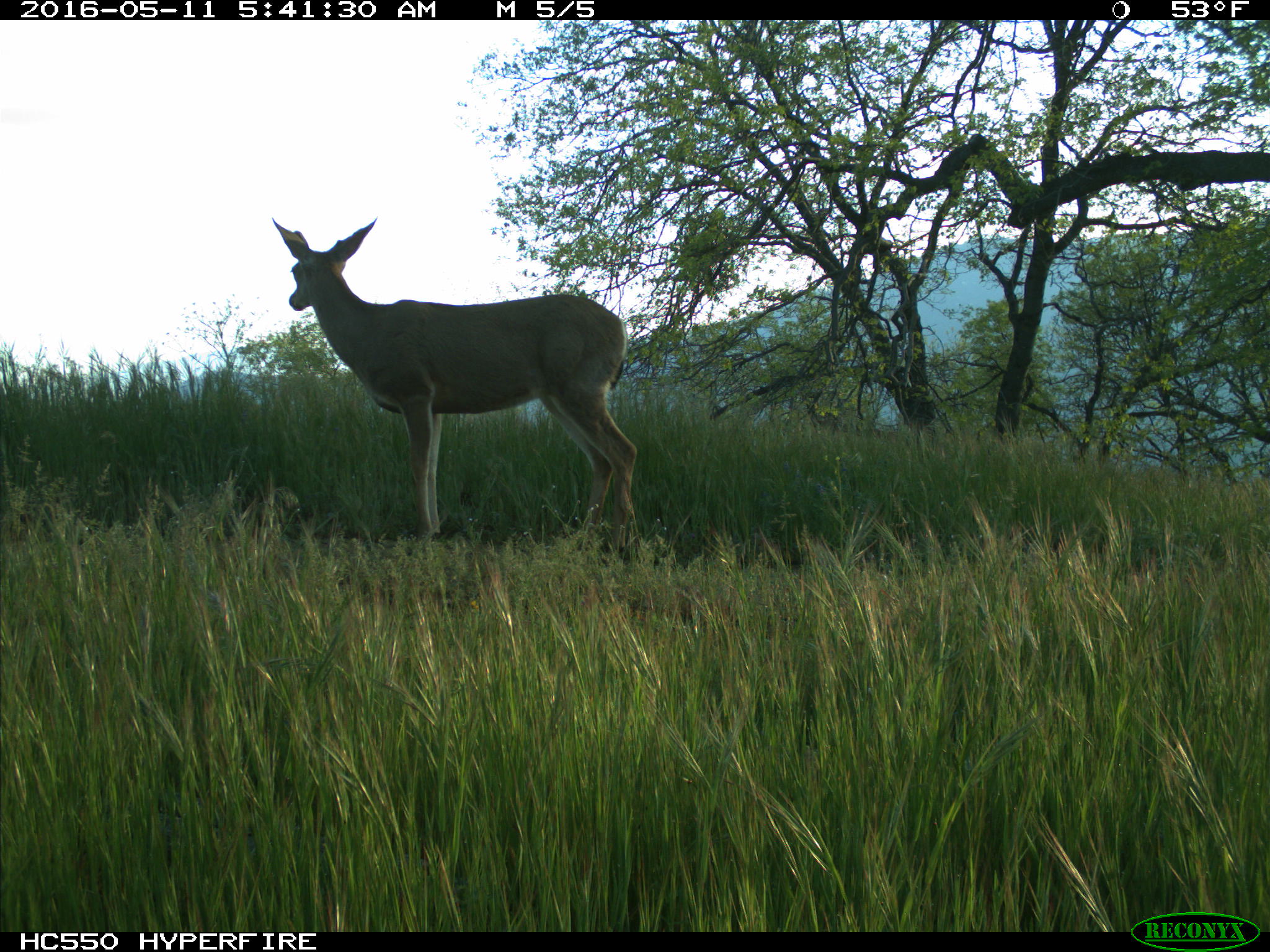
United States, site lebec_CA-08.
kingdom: Animalia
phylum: Chordata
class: Mammalia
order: Artiodactyla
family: Cervidae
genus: Odocoileus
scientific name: Odocoileus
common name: deer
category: unidentified deer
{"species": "unidentified deer (deer) (Odocoileus)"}